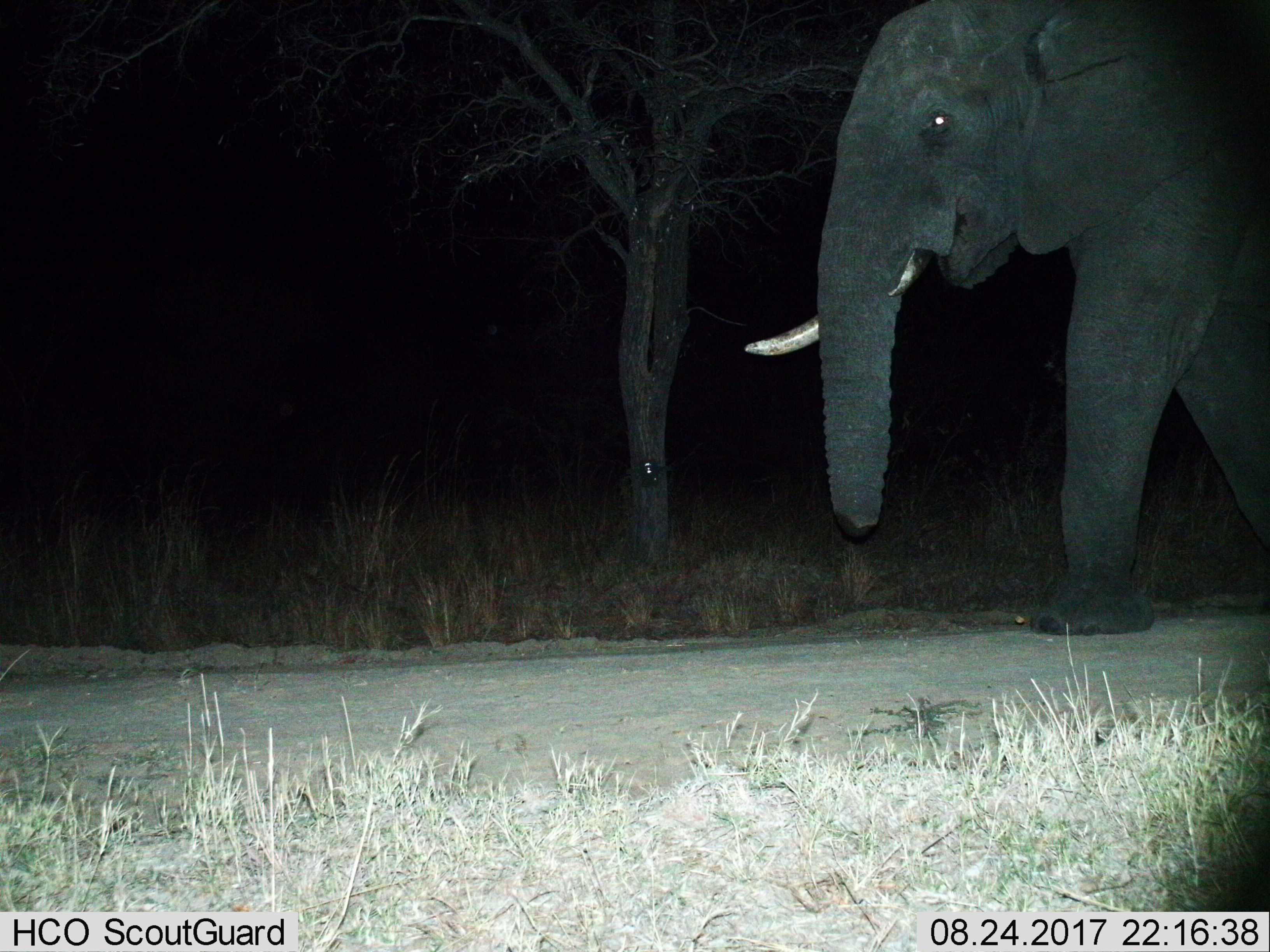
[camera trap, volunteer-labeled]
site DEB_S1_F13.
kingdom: Animalia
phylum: Chordata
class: Mammalia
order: Proboscidea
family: Elephantidae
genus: Loxodonta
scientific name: Loxodonta africana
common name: african bush elephant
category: elephant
Elephant (african bush elephant) (Loxodonta africana), count 1. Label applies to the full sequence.